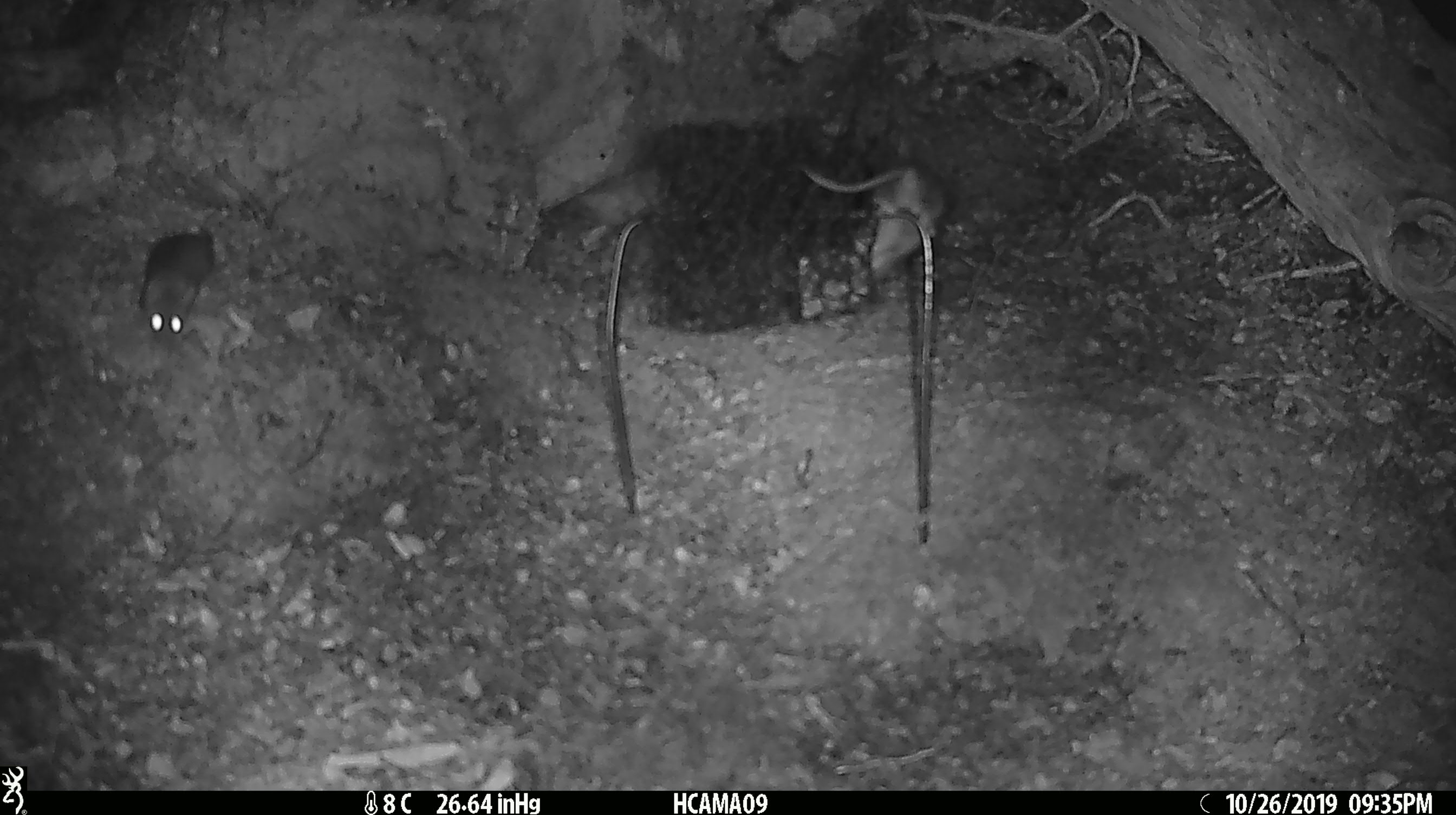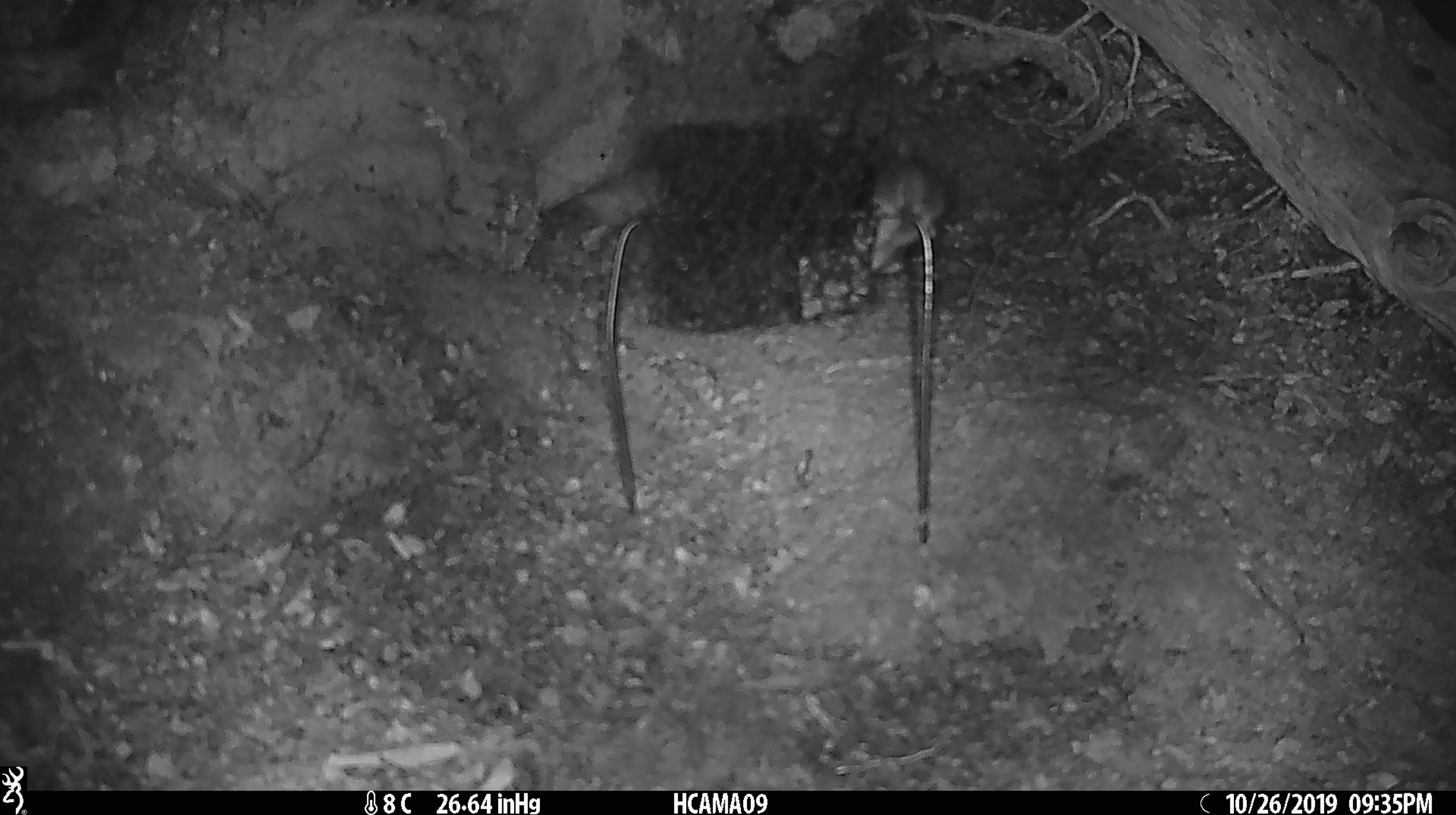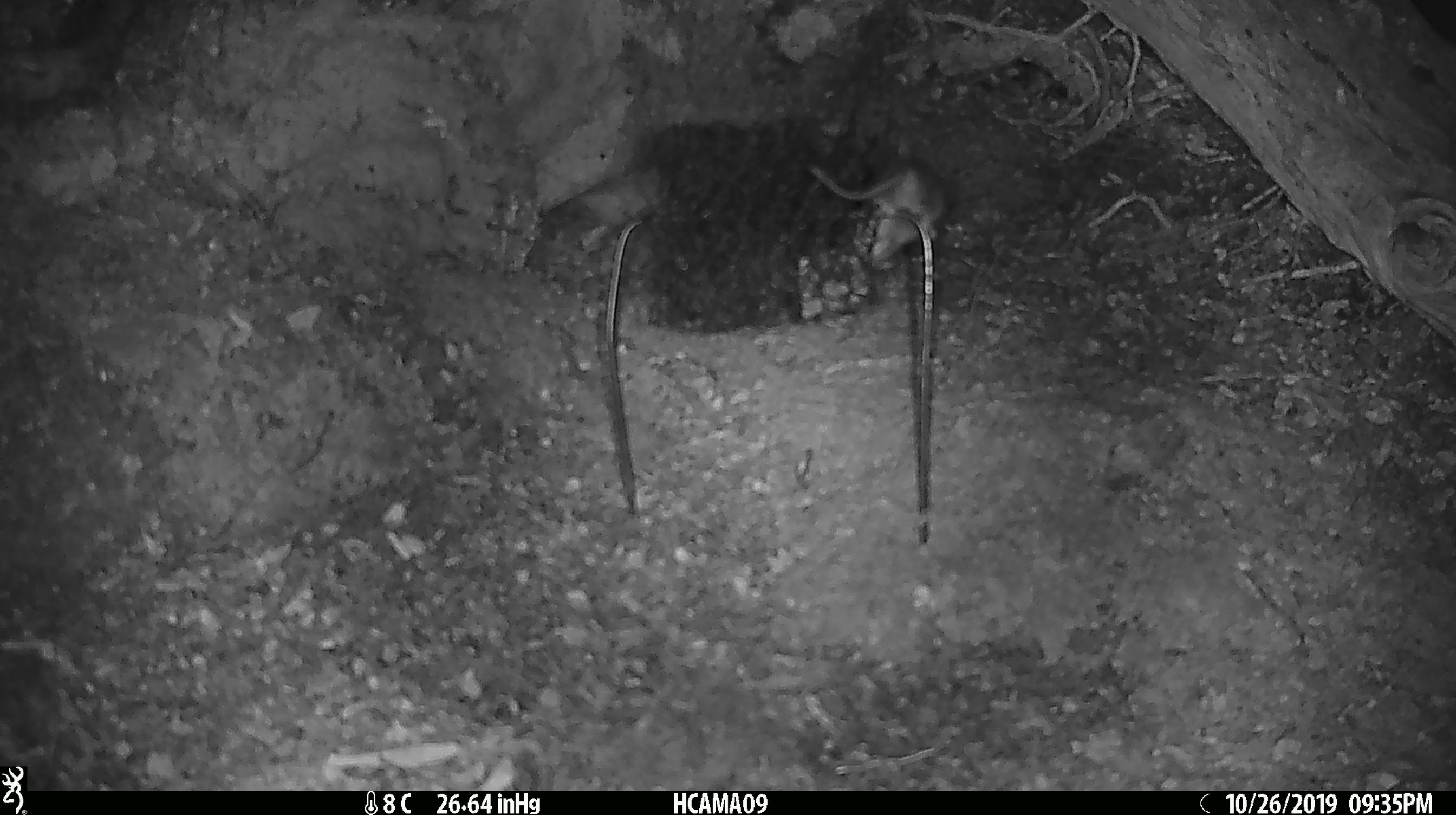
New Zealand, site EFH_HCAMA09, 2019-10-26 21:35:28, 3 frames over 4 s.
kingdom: Animalia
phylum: Chordata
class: Mammalia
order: Rodentia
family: Muridae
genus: Mus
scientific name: Mus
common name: mouse